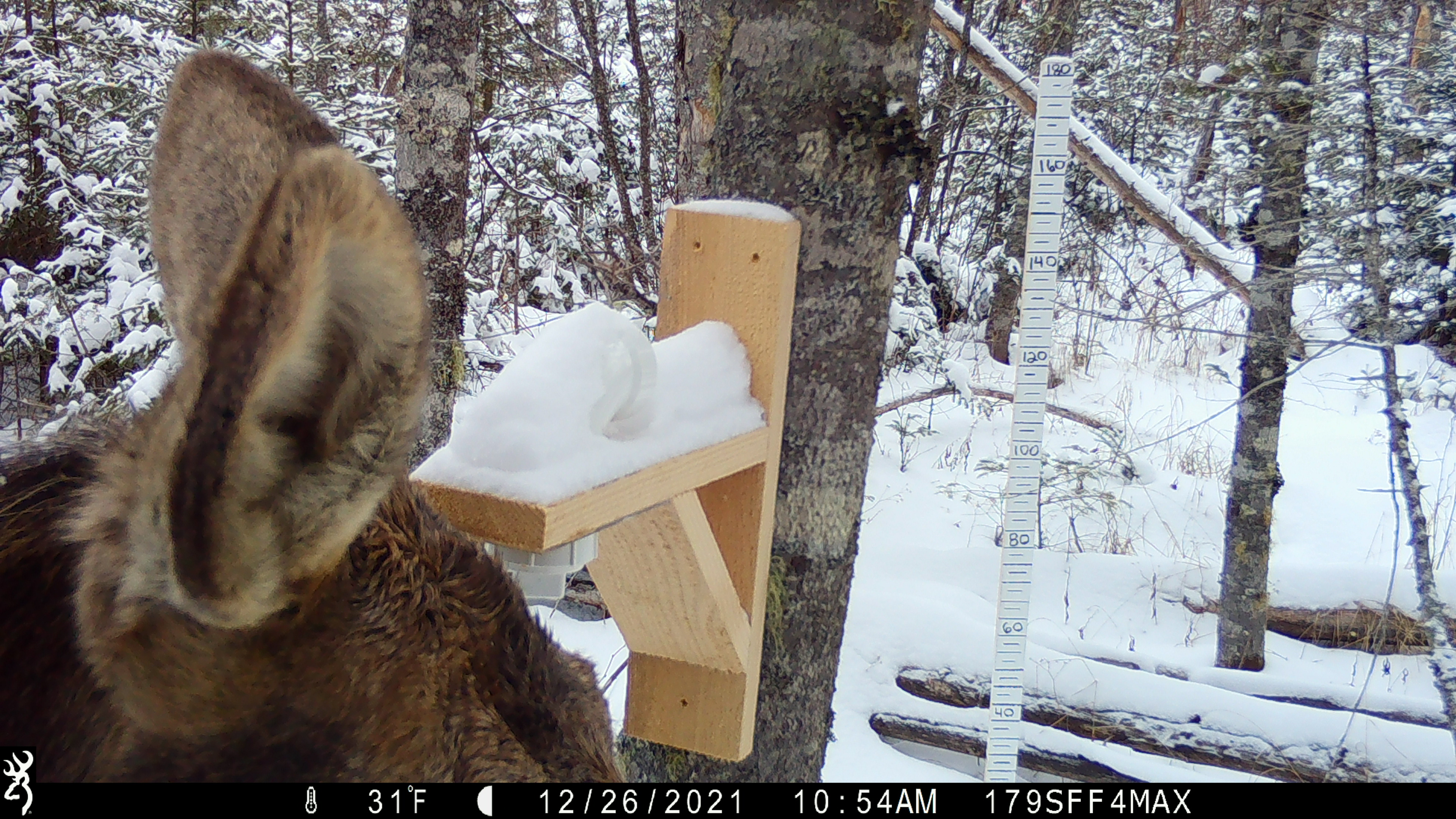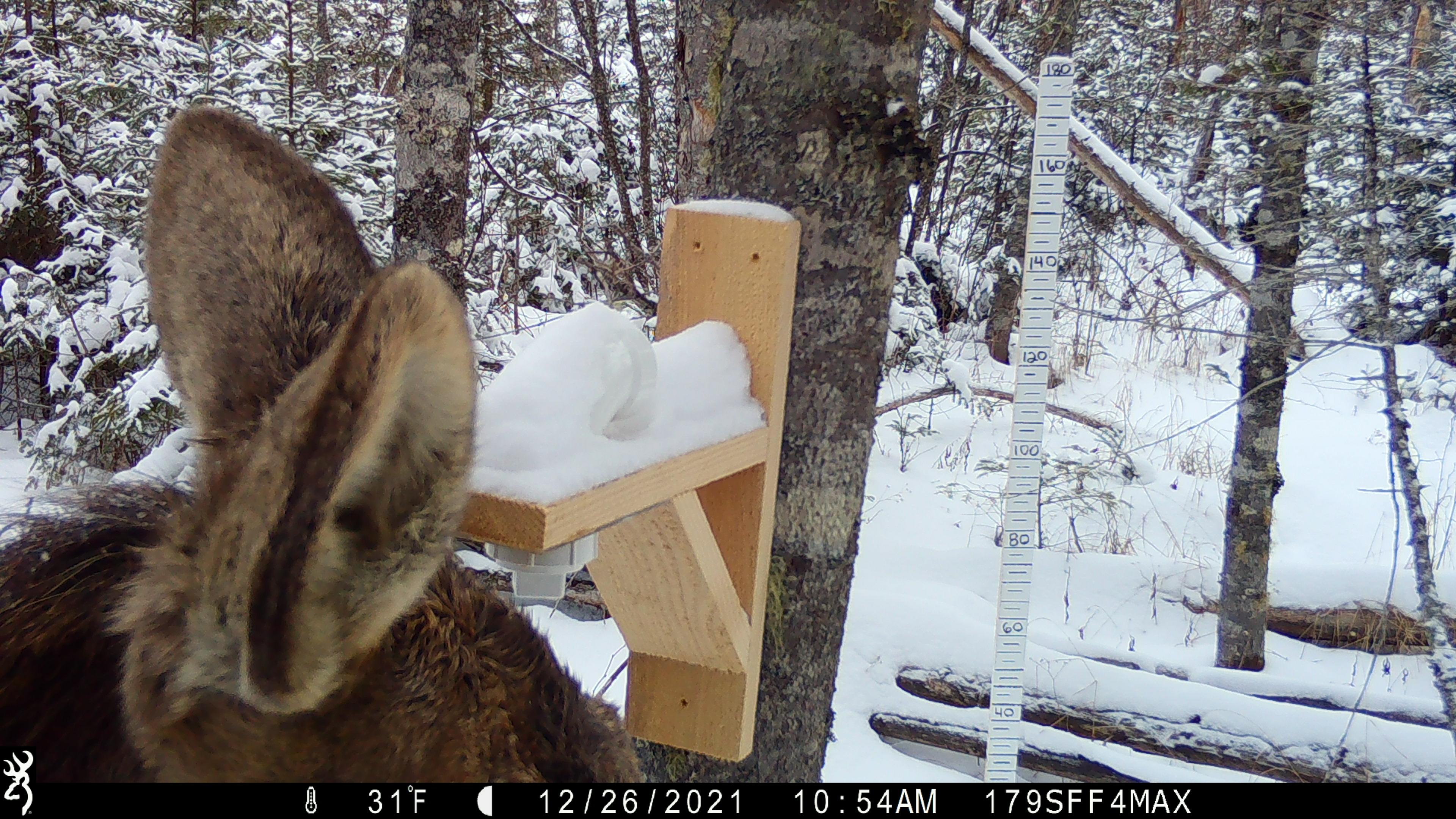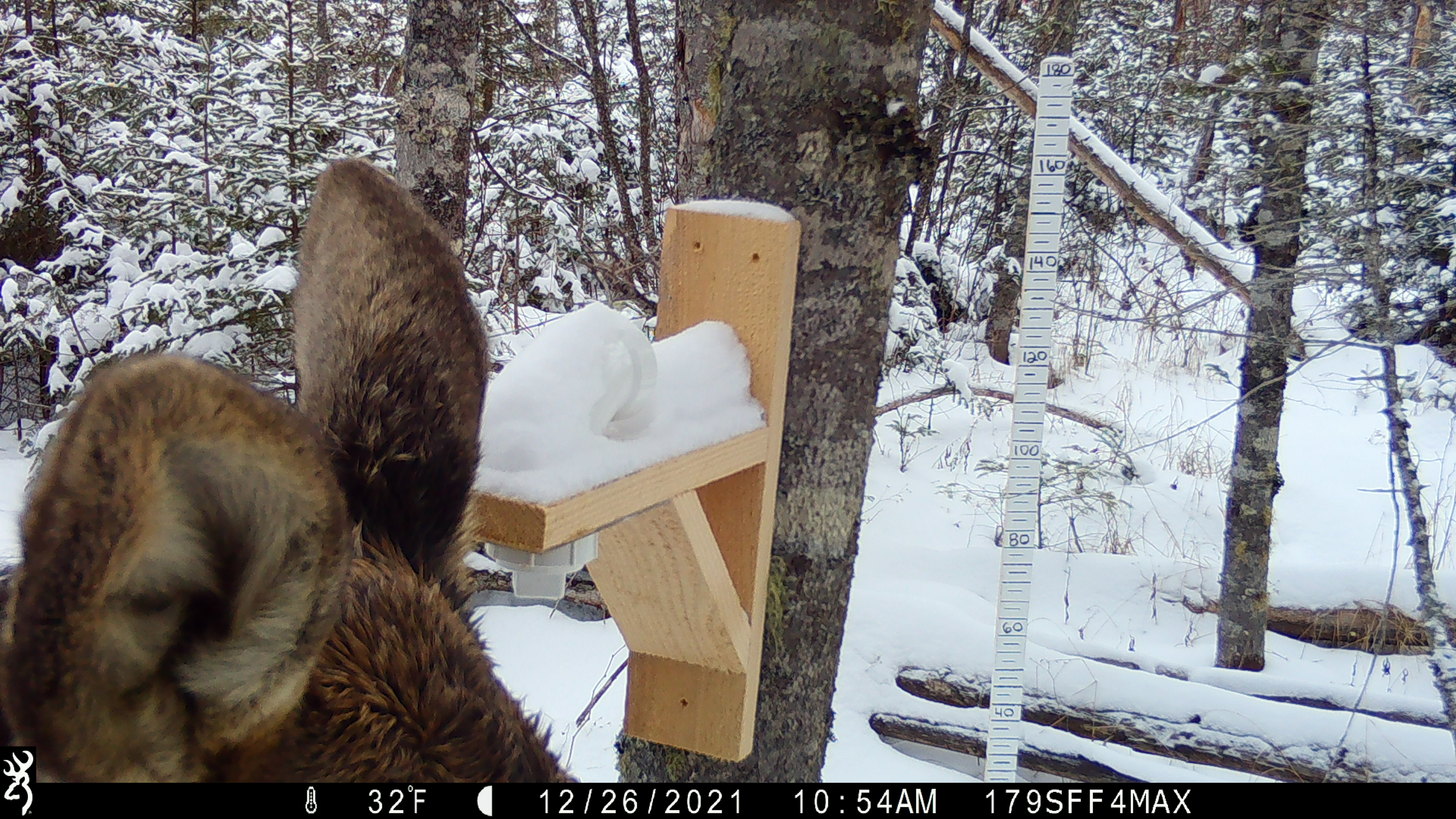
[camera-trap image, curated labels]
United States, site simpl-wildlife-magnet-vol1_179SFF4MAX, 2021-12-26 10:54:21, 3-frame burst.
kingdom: Animalia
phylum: Chordata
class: Mammalia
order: Artiodactyla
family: Cervidae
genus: Alces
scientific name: Alces alces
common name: moose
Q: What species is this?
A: Moose (Alces alces).